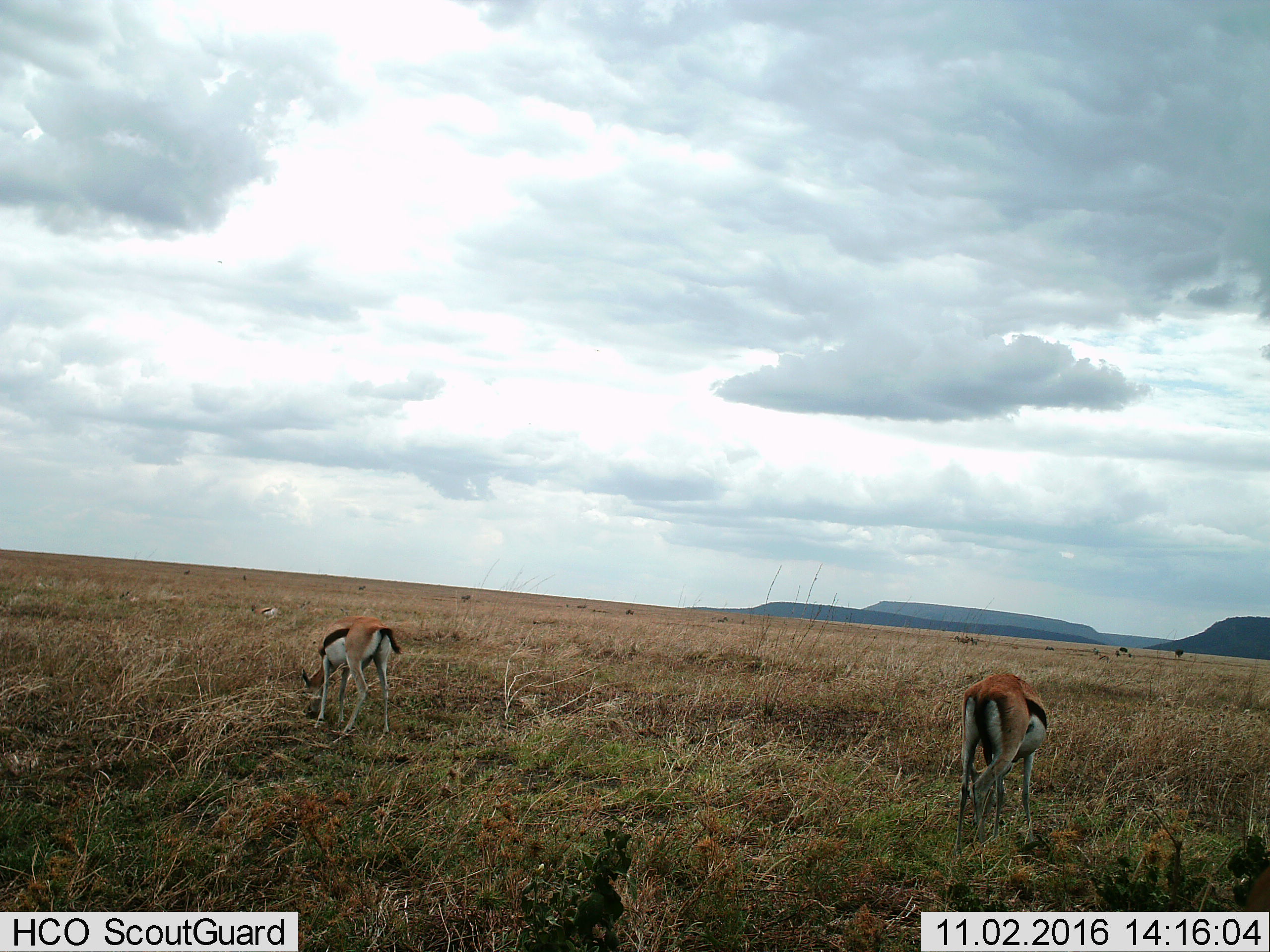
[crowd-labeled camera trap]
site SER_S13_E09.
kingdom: Animalia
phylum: Chordata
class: Mammalia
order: Artiodactyla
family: Bovidae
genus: Eudorcas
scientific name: Eudorcas thomsonii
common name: thomson's gazelle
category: gazellethomsons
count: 3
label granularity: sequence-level